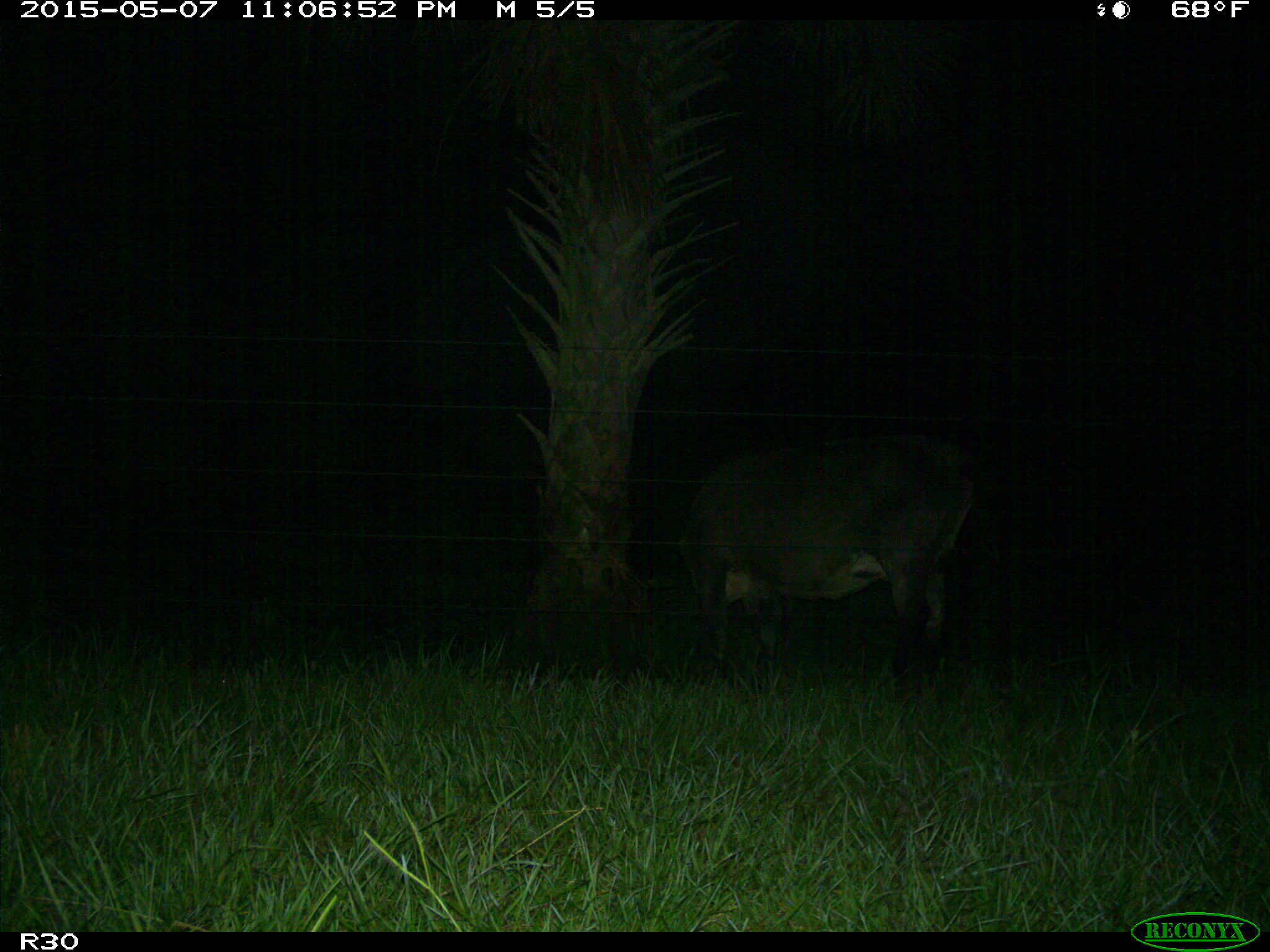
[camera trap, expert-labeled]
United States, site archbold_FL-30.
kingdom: Animalia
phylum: Chordata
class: Mammalia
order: Artiodactyla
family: Bovidae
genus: Bos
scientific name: Bos taurus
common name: domestic cow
Bos taurus (domestic cow).